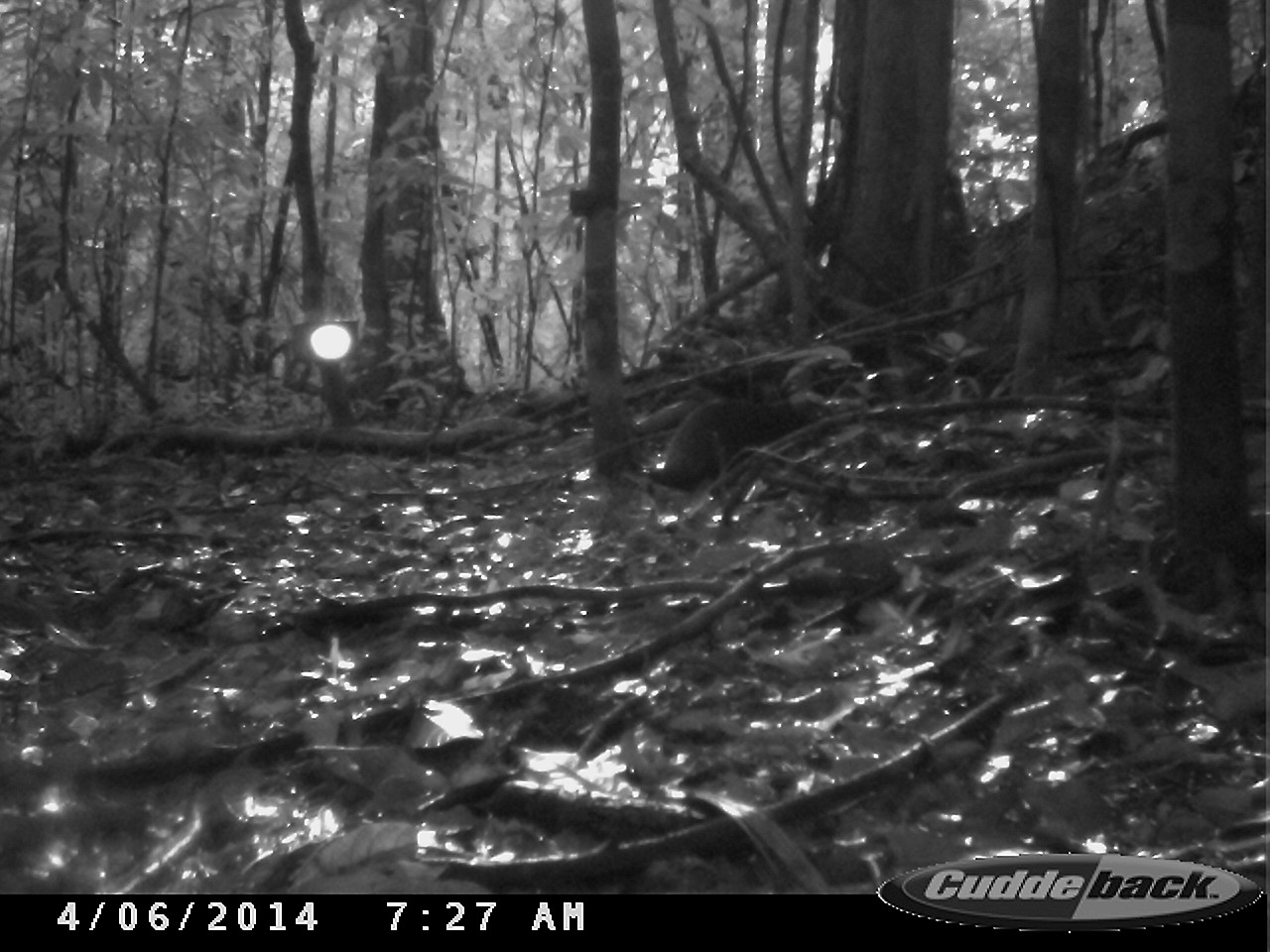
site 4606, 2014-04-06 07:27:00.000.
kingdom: Animalia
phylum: Chordata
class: Mammalia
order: Rodentia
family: Dasyproctidae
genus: Dasyprocta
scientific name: Dasyprocta leporina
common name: red-rumped agouti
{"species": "Dasyprocta leporina (red-rumped agouti)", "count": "1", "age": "adult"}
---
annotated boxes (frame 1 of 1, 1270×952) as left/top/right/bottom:
dasyprocta leporina: 658/398/836/487